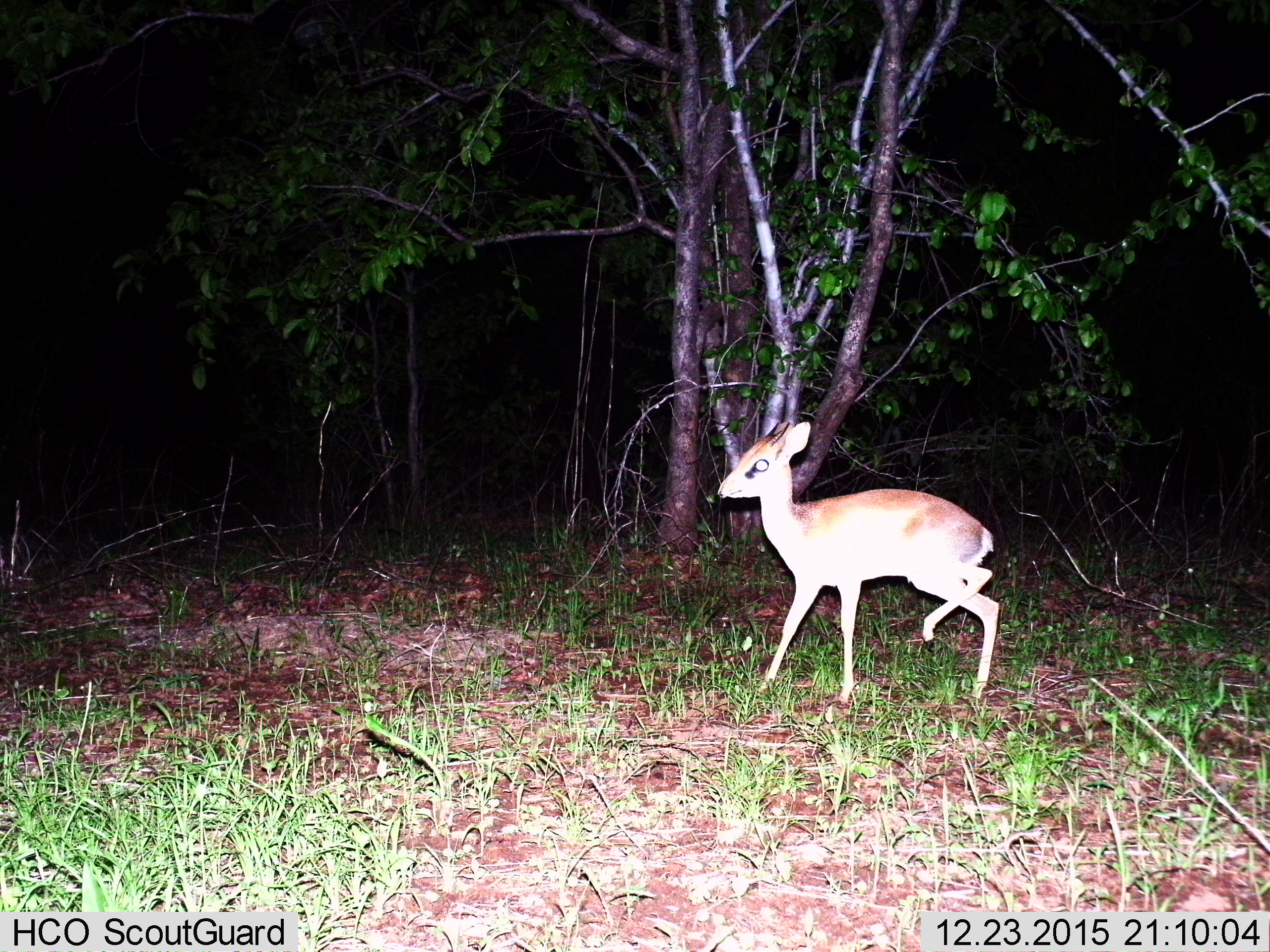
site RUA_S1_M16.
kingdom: Animalia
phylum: Chordata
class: Mammalia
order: Artiodactyla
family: Bovidae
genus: Madoqua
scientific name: Madoqua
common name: dik-dik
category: dikdik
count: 1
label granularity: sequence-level